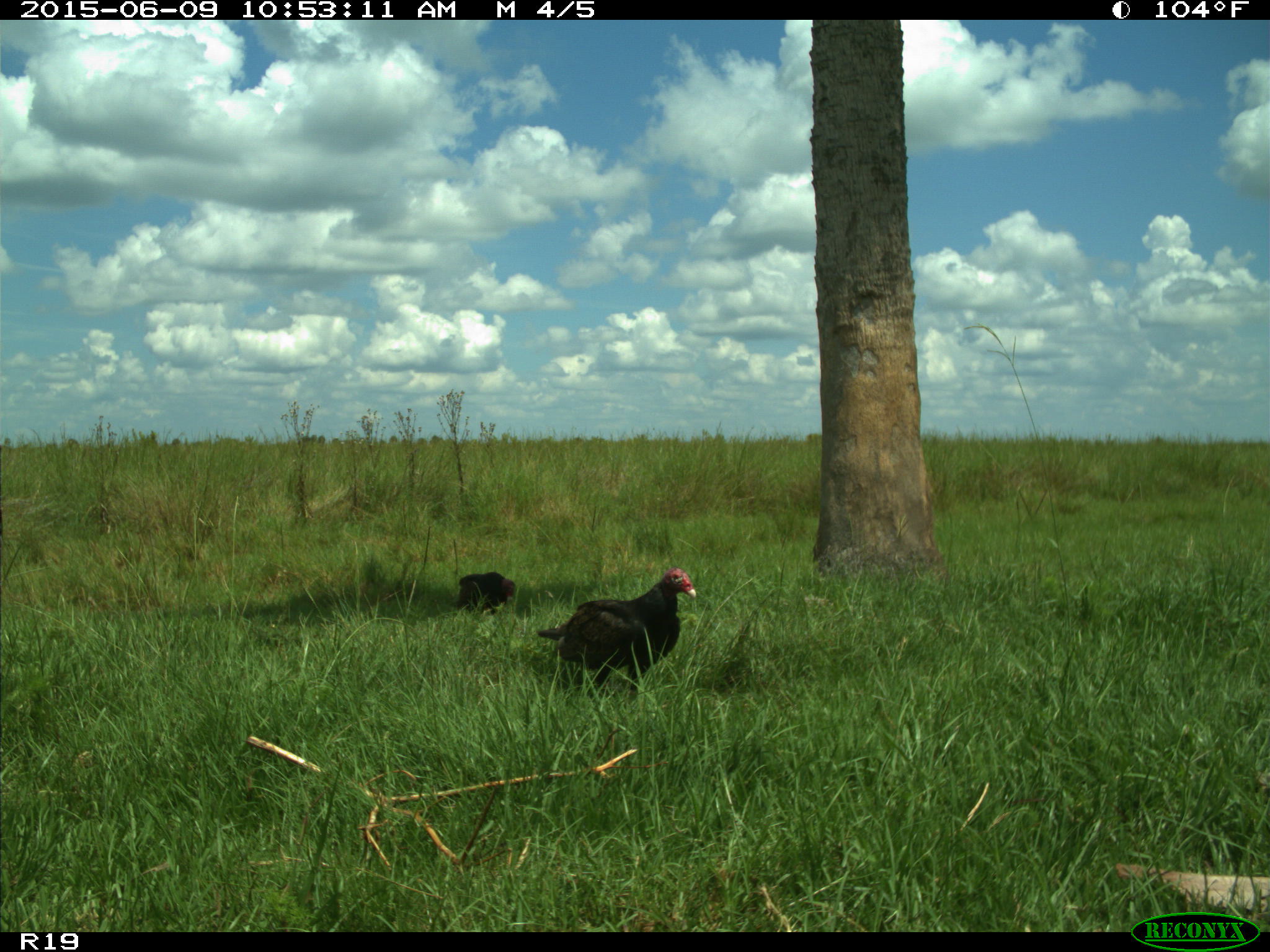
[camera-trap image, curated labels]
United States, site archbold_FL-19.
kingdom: Animalia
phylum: Chordata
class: Aves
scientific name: Aves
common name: birds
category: unidentified bird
Unidentified bird (birds) (Aves).